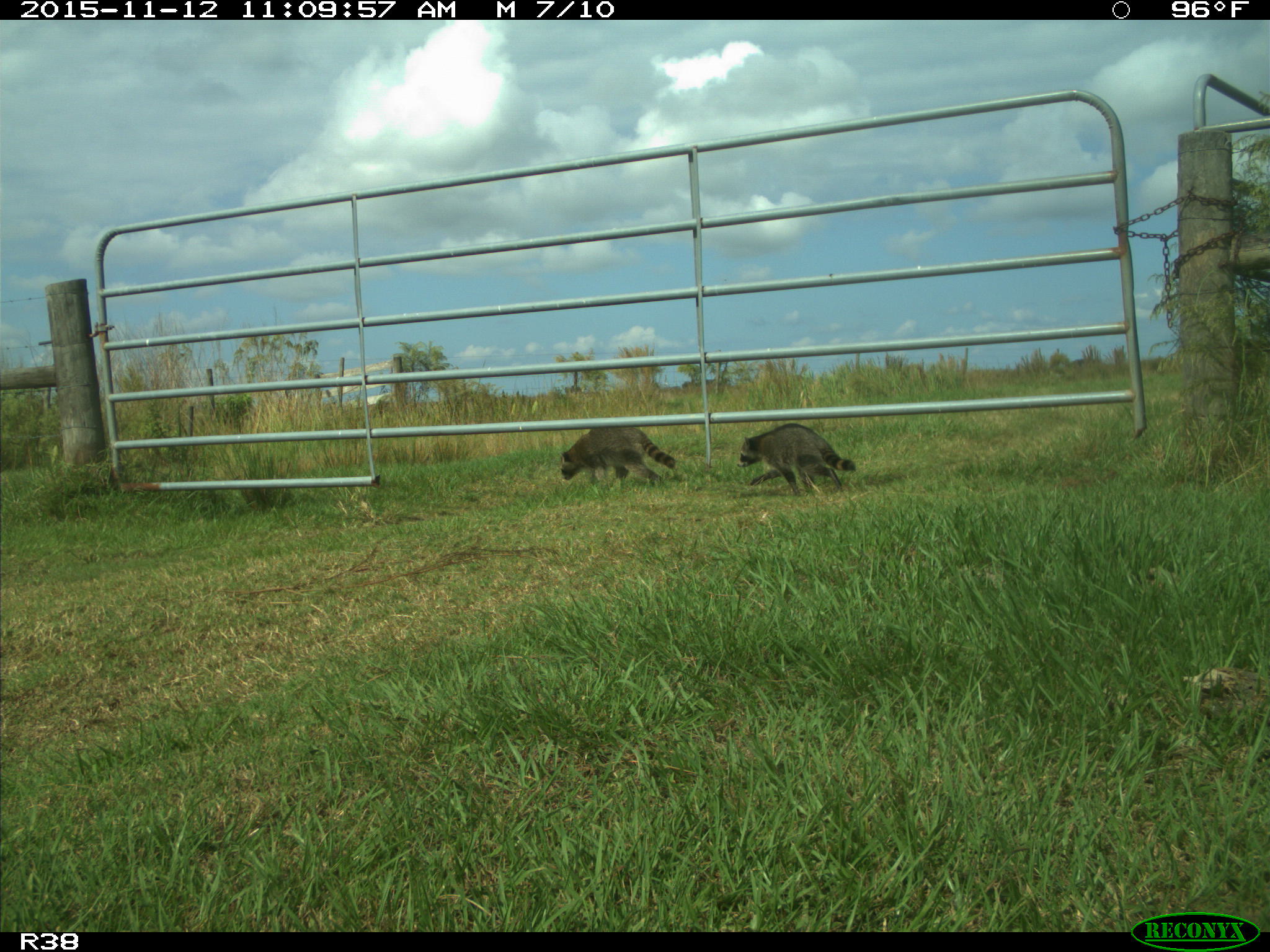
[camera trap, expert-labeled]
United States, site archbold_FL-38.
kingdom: Animalia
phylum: Chordata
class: Mammalia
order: Carnivora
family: Procyonidae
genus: Procyon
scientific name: Procyon lotor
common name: common raccoon